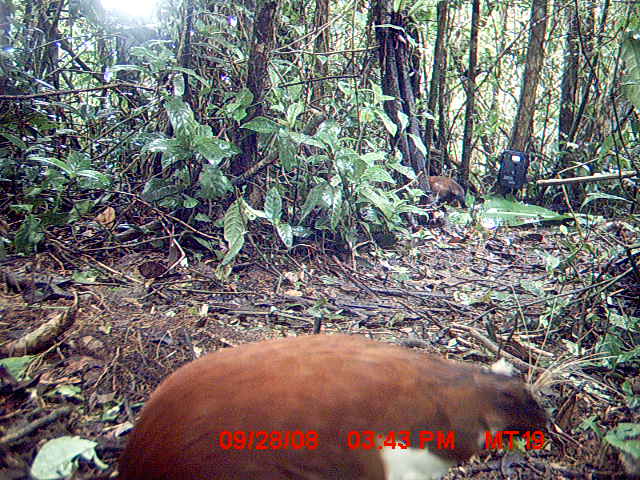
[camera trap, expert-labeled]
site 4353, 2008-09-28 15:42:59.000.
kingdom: Animalia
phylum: Chordata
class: Aves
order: Pelecaniformes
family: Threskiornithidae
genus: Lophotibis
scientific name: Lophotibis cristata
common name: madagascan ibis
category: lophotibis cristataa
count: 2